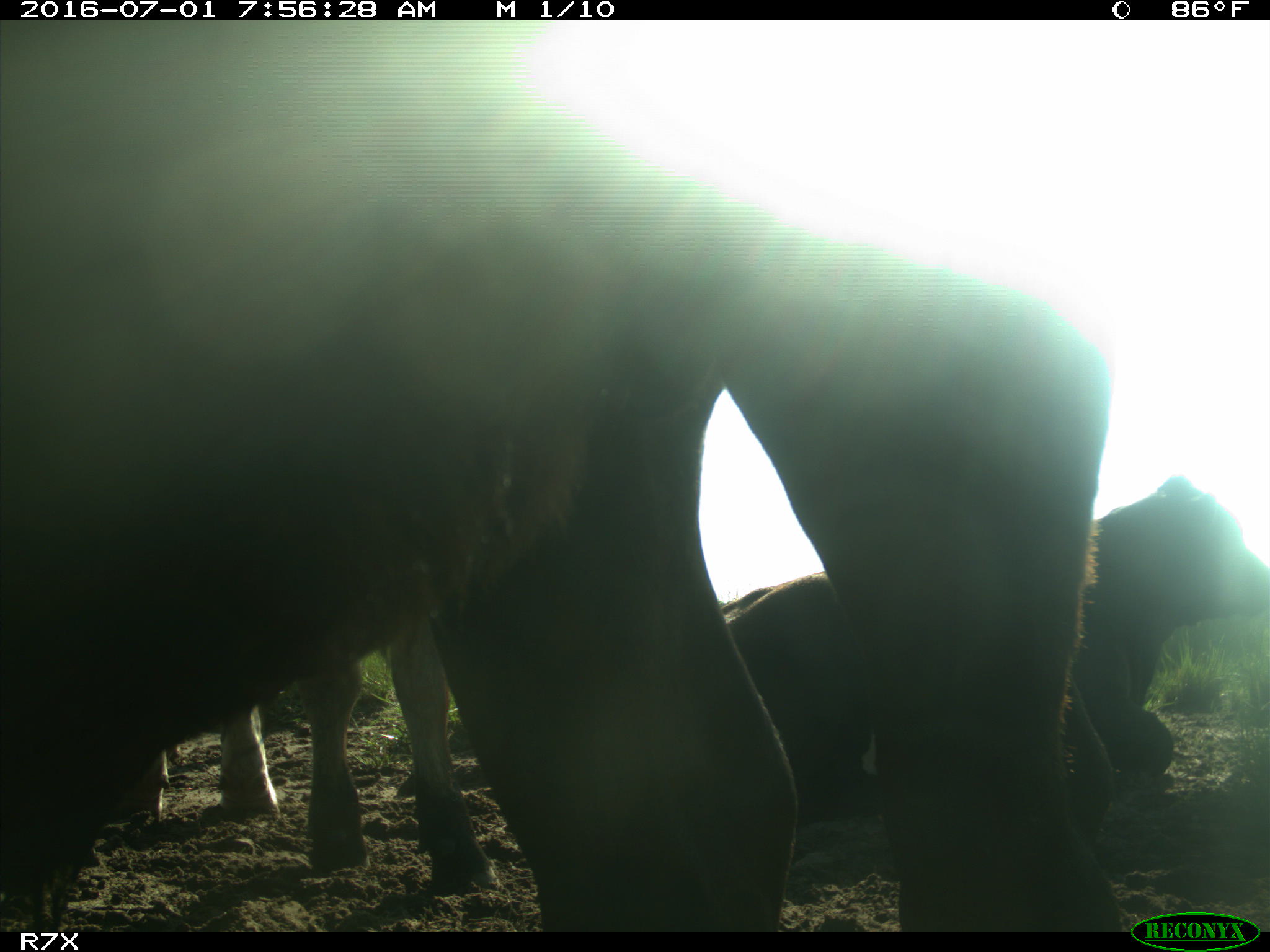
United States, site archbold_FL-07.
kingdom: Animalia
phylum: Chordata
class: Mammalia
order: Artiodactyla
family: Bovidae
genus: Bos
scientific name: Bos taurus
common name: domestic cow